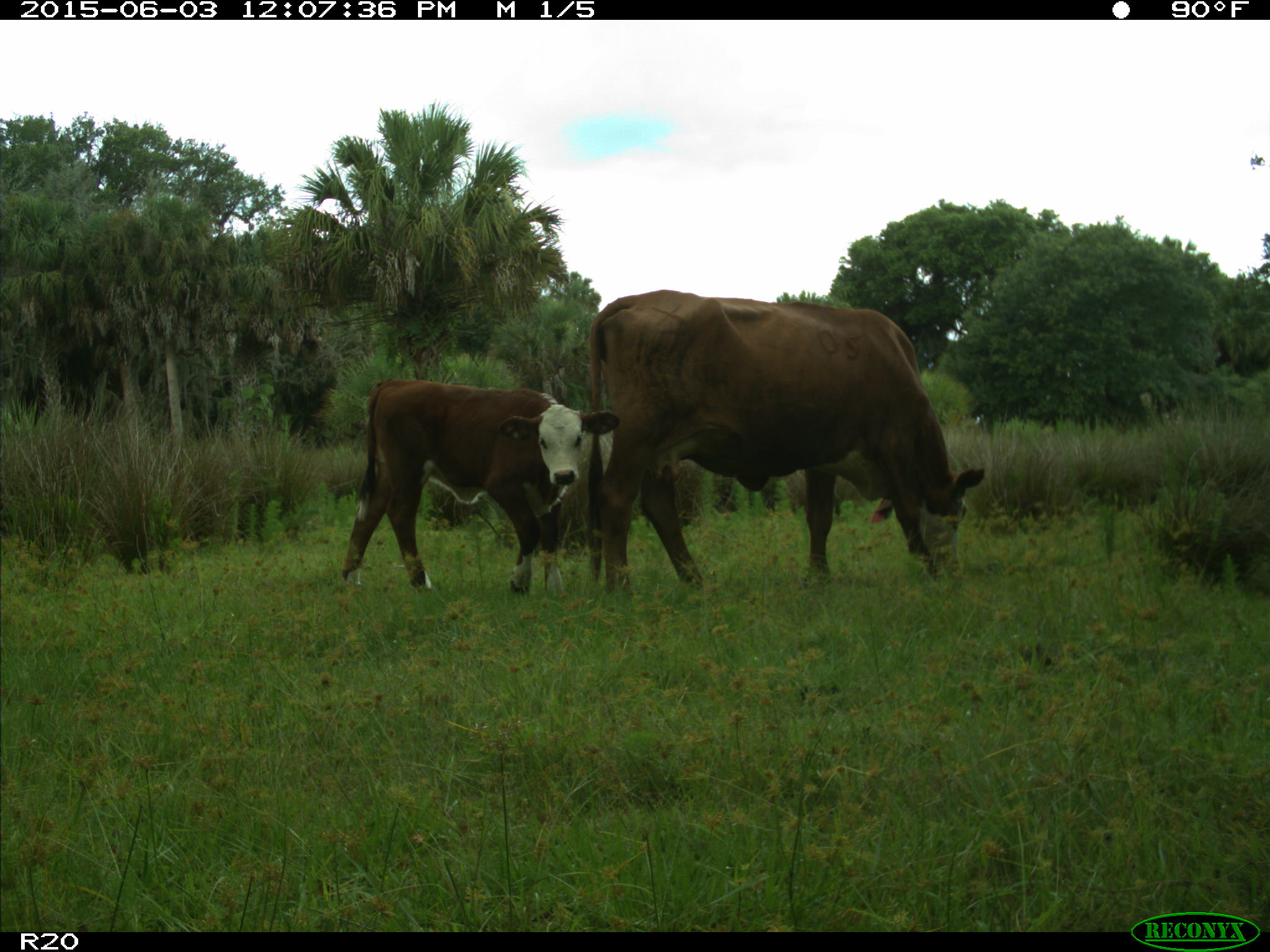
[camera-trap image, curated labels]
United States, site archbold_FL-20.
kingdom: Animalia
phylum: Chordata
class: Mammalia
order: Artiodactyla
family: Bovidae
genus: Bos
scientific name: Bos taurus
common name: domestic cow